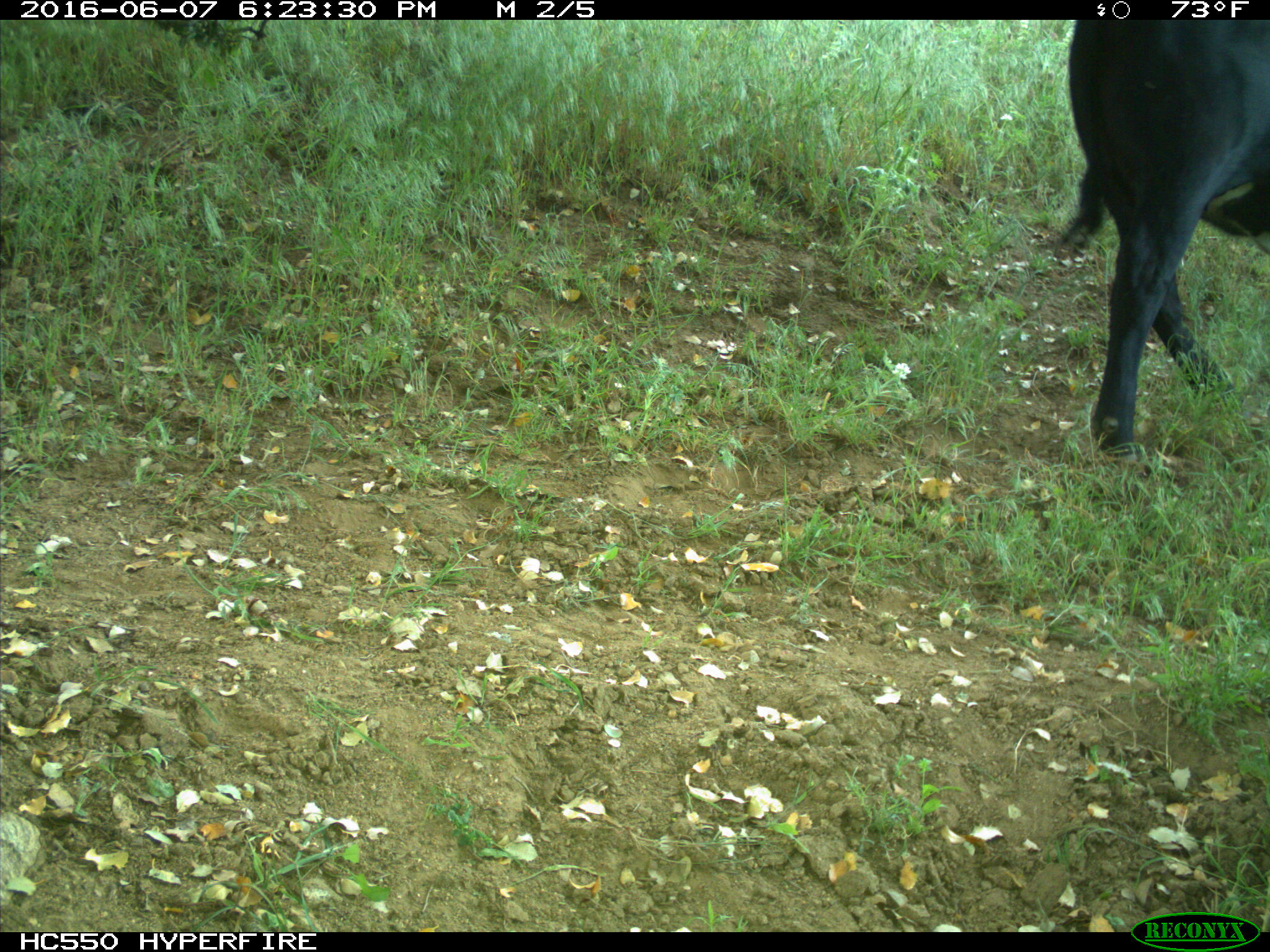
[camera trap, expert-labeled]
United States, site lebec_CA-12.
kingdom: Animalia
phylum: Chordata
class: Mammalia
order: Artiodactyla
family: Bovidae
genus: Bos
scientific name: Bos taurus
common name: domestic cow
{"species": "Bos taurus (domestic cow)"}